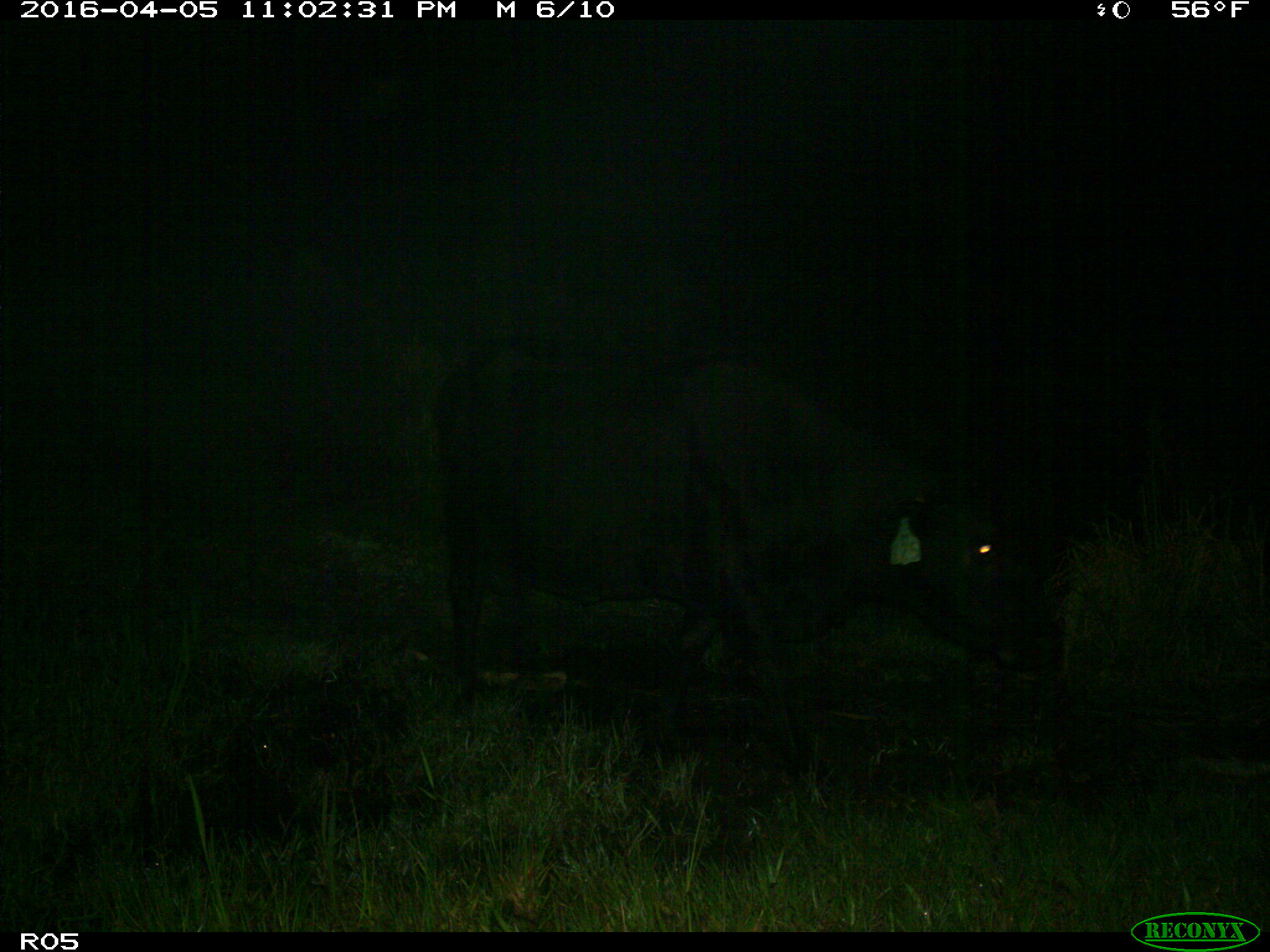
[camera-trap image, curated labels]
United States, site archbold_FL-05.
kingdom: Animalia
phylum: Chordata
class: Mammalia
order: Artiodactyla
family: Bovidae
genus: Bos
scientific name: Bos taurus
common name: domestic cow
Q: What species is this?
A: Bos taurus (domestic cow).